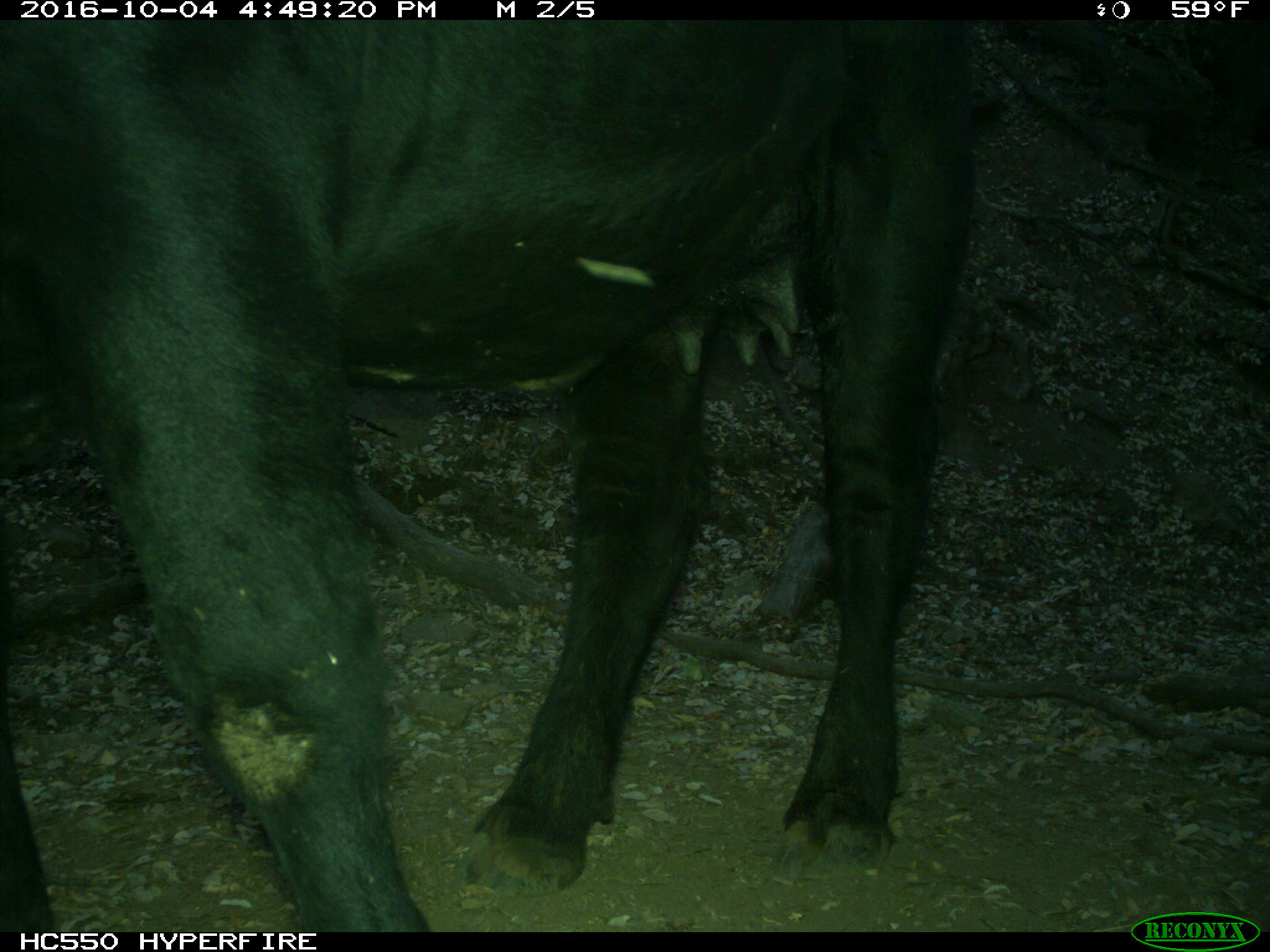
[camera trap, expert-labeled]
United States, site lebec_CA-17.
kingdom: Animalia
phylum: Chordata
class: Mammalia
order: Artiodactyla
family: Bovidae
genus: Bos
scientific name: Bos taurus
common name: domestic cow